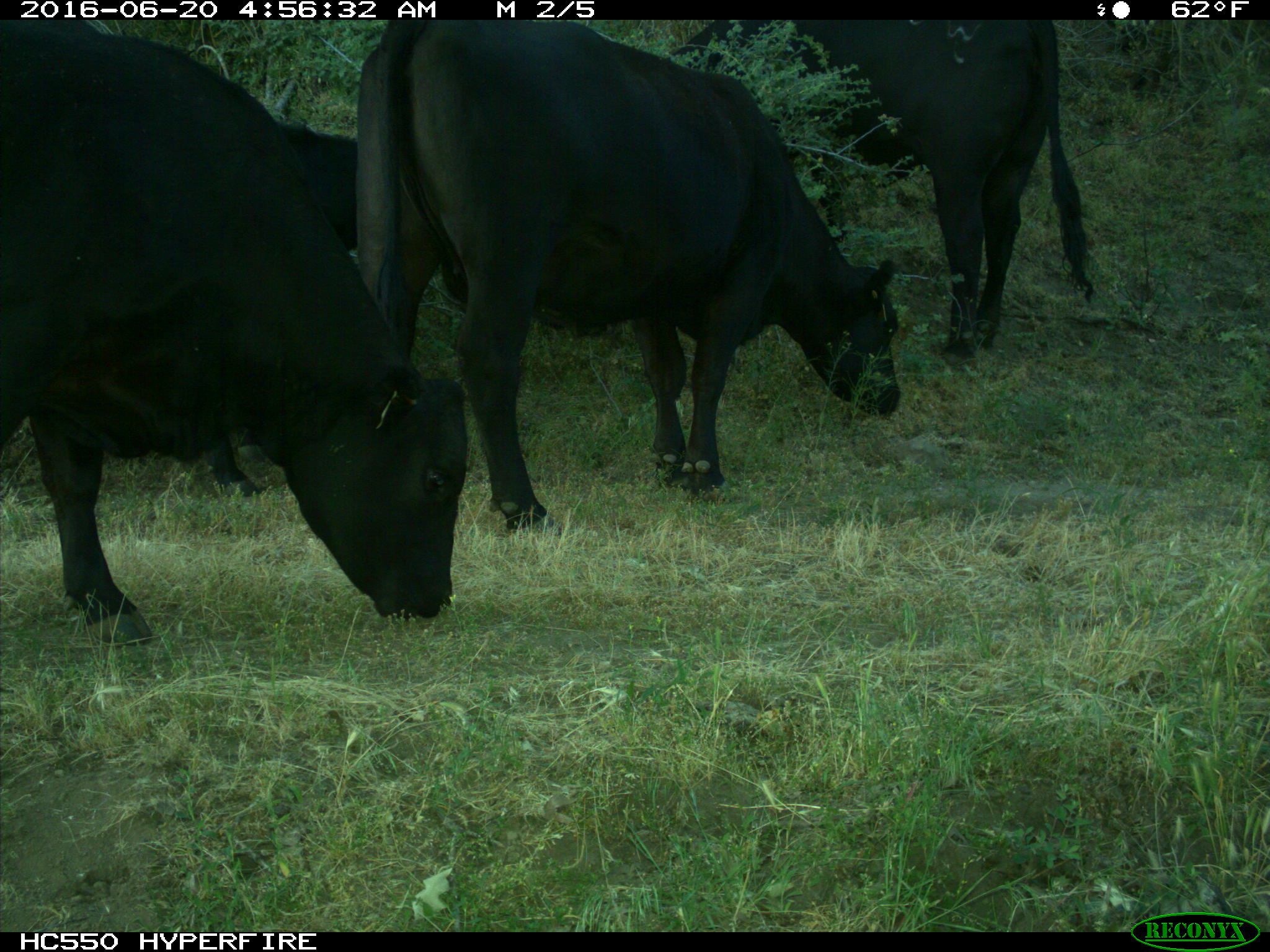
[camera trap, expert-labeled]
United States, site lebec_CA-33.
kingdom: Animalia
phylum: Chordata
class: Mammalia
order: Artiodactyla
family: Bovidae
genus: Bos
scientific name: Bos taurus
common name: domestic cow